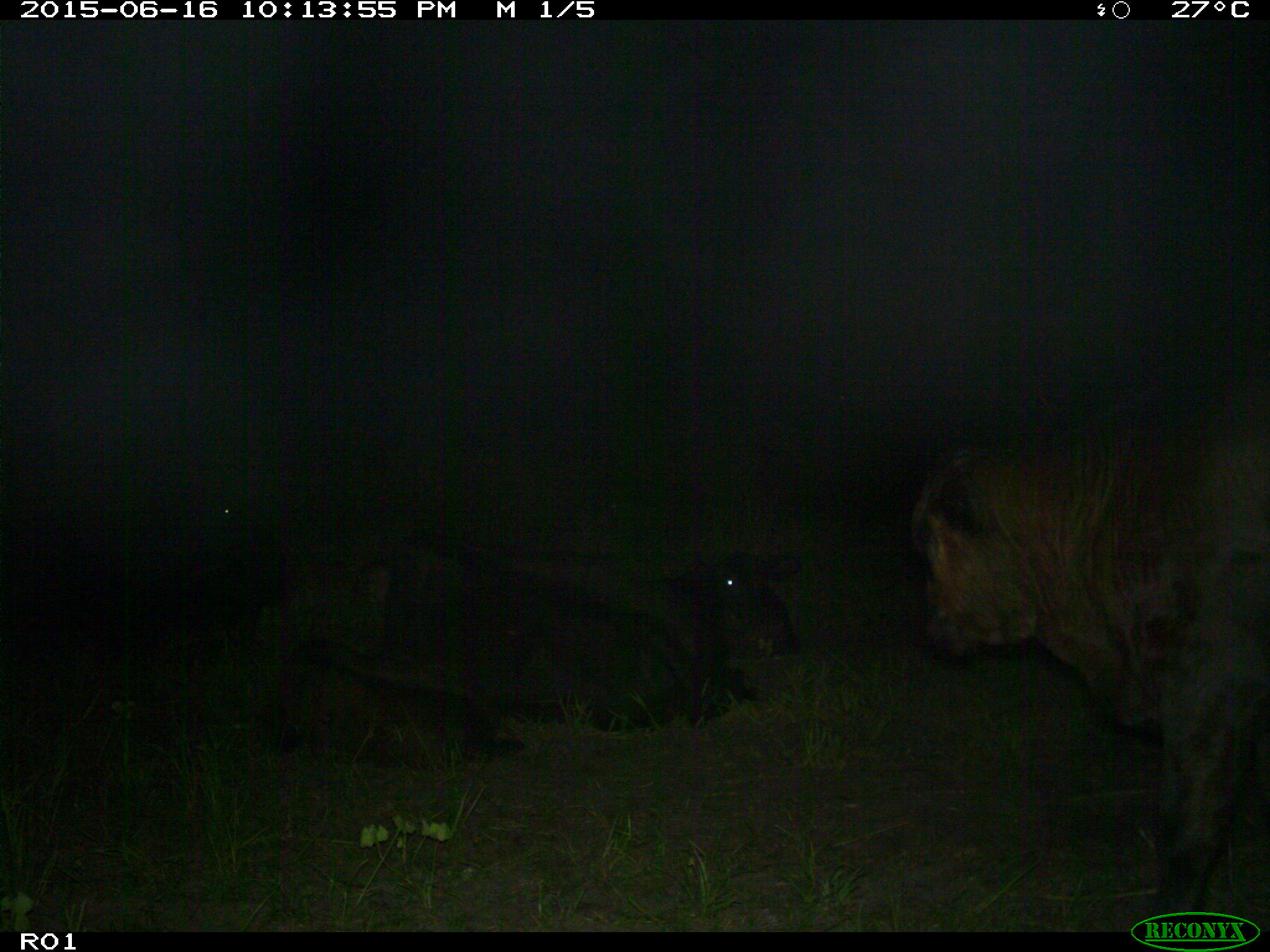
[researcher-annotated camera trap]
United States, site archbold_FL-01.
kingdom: Animalia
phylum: Chordata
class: Mammalia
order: Artiodactyla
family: Bovidae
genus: Bos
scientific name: Bos taurus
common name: domestic cow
Bos taurus (domestic cow).